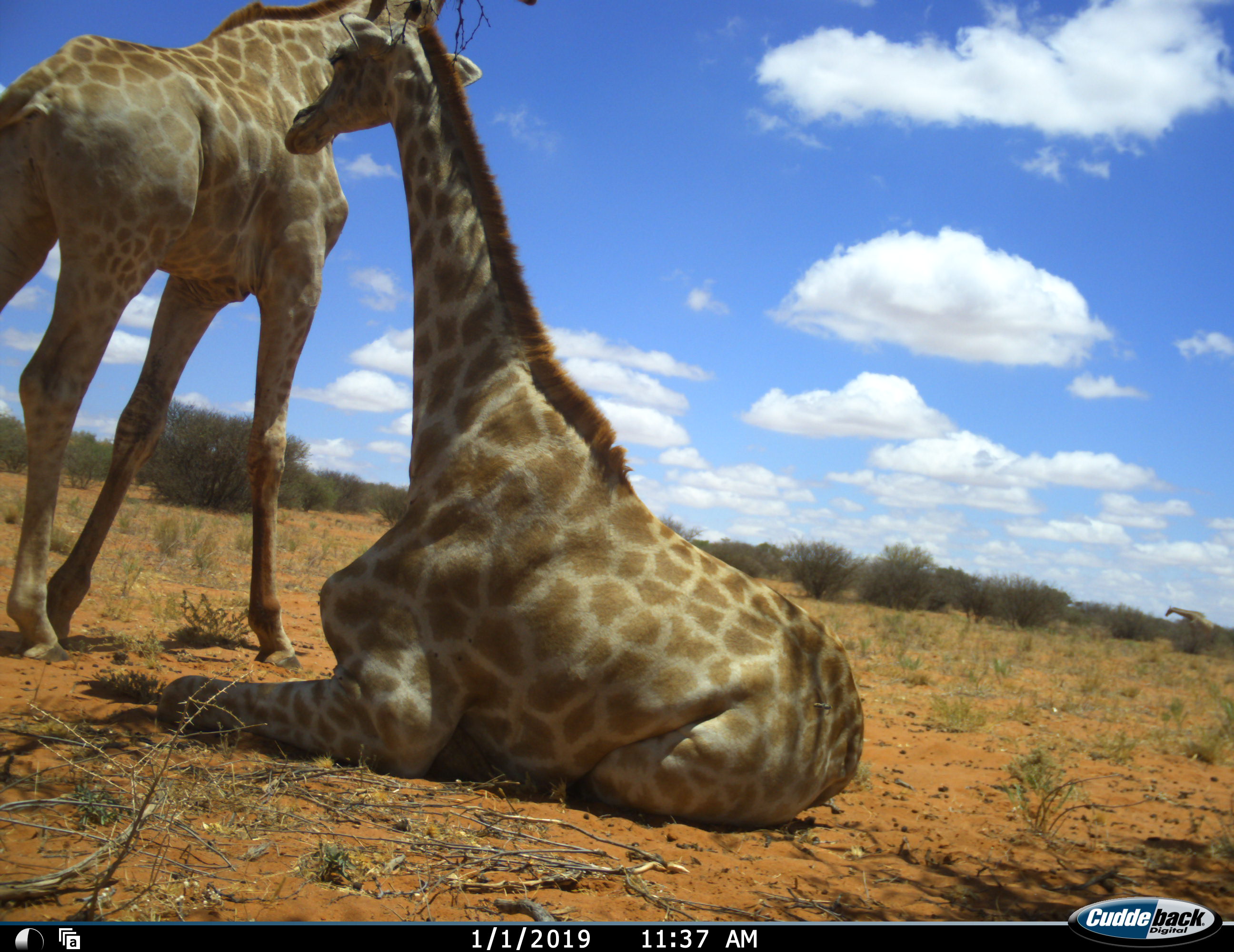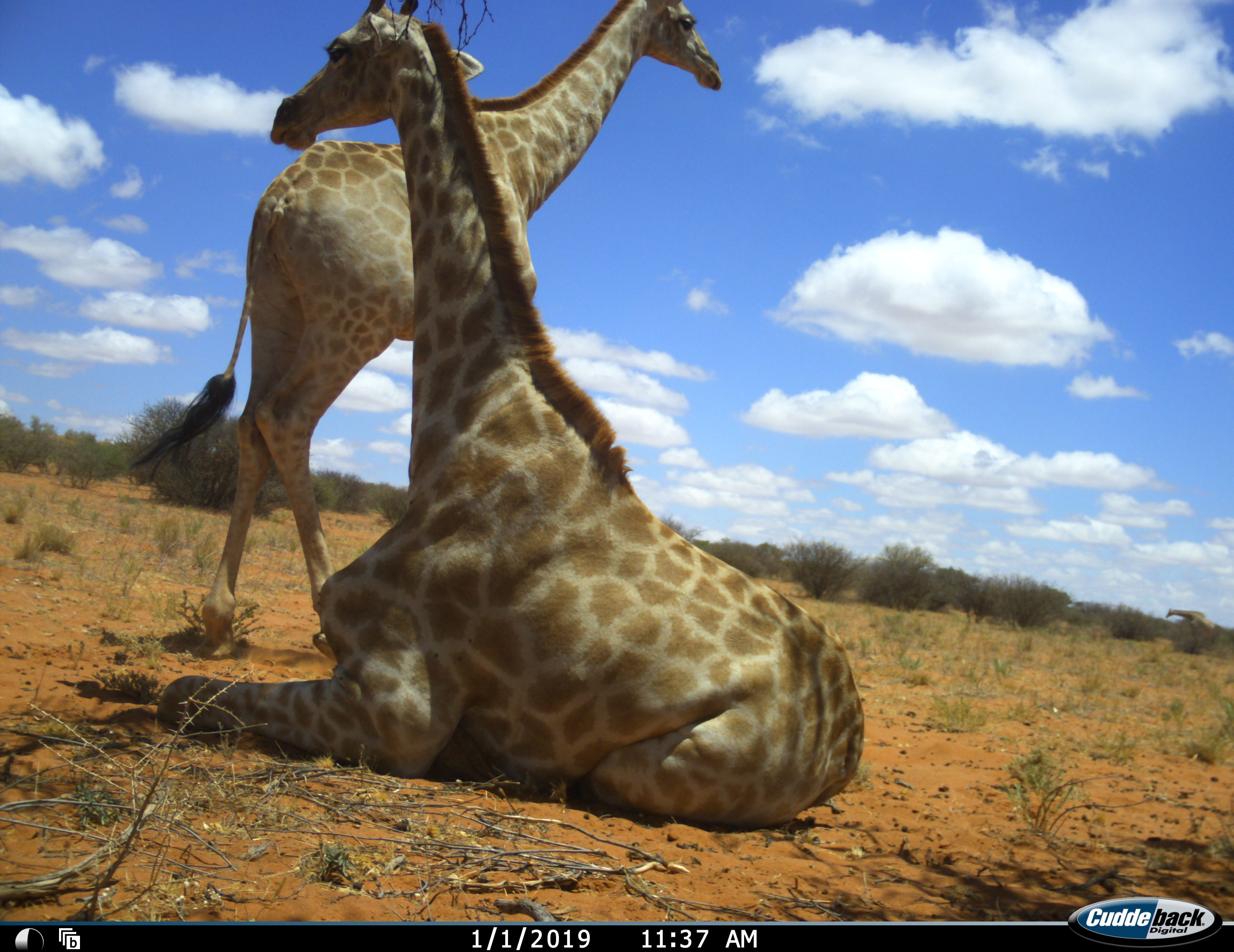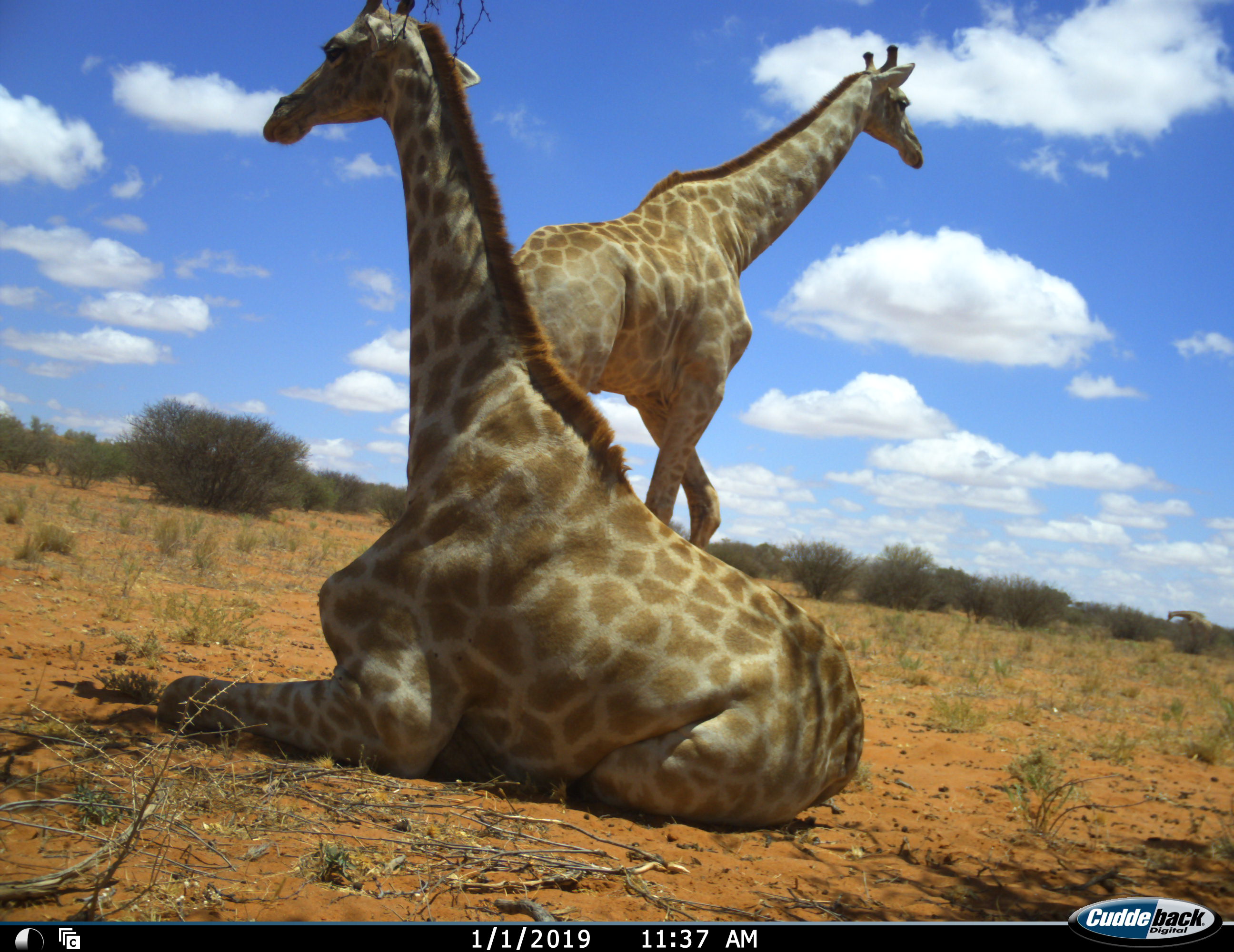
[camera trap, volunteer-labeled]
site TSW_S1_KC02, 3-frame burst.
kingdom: Animalia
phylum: Chordata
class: Mammalia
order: Artiodactyla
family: Giraffidae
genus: Giraffa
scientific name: Giraffa camelopardalis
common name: giraffe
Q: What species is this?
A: Giraffe (Giraffa camelopardalis).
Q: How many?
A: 2.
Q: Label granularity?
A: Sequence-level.